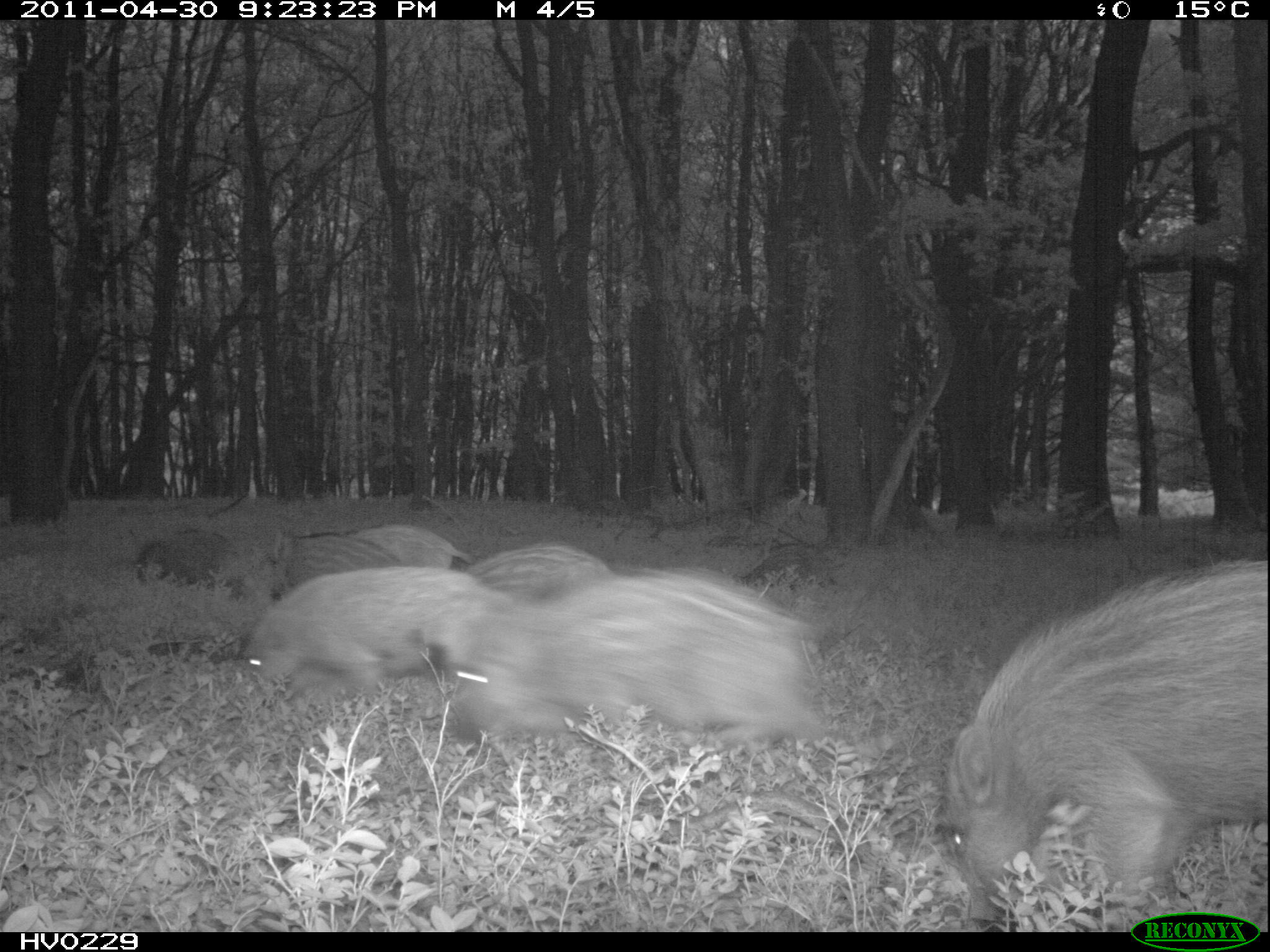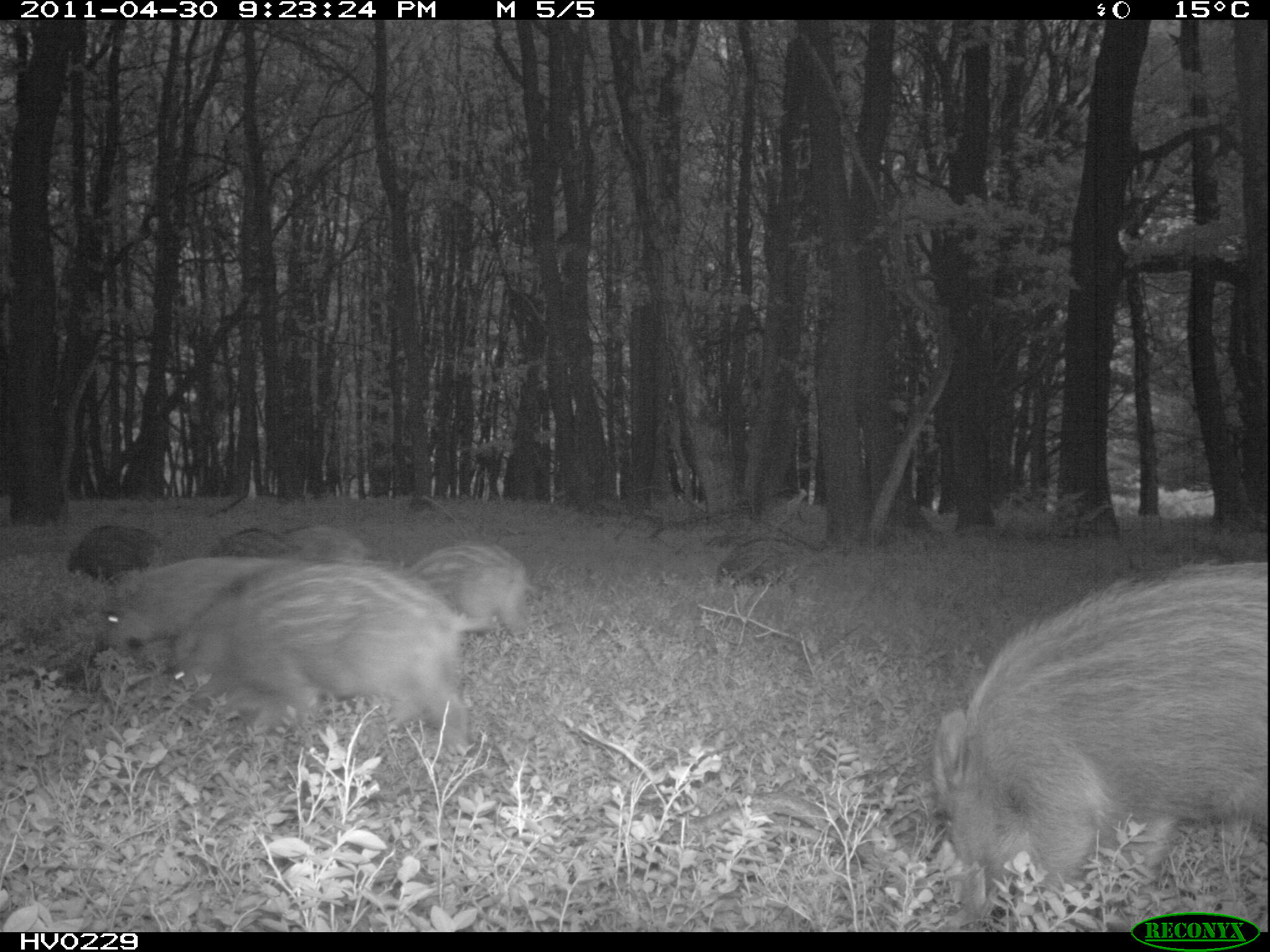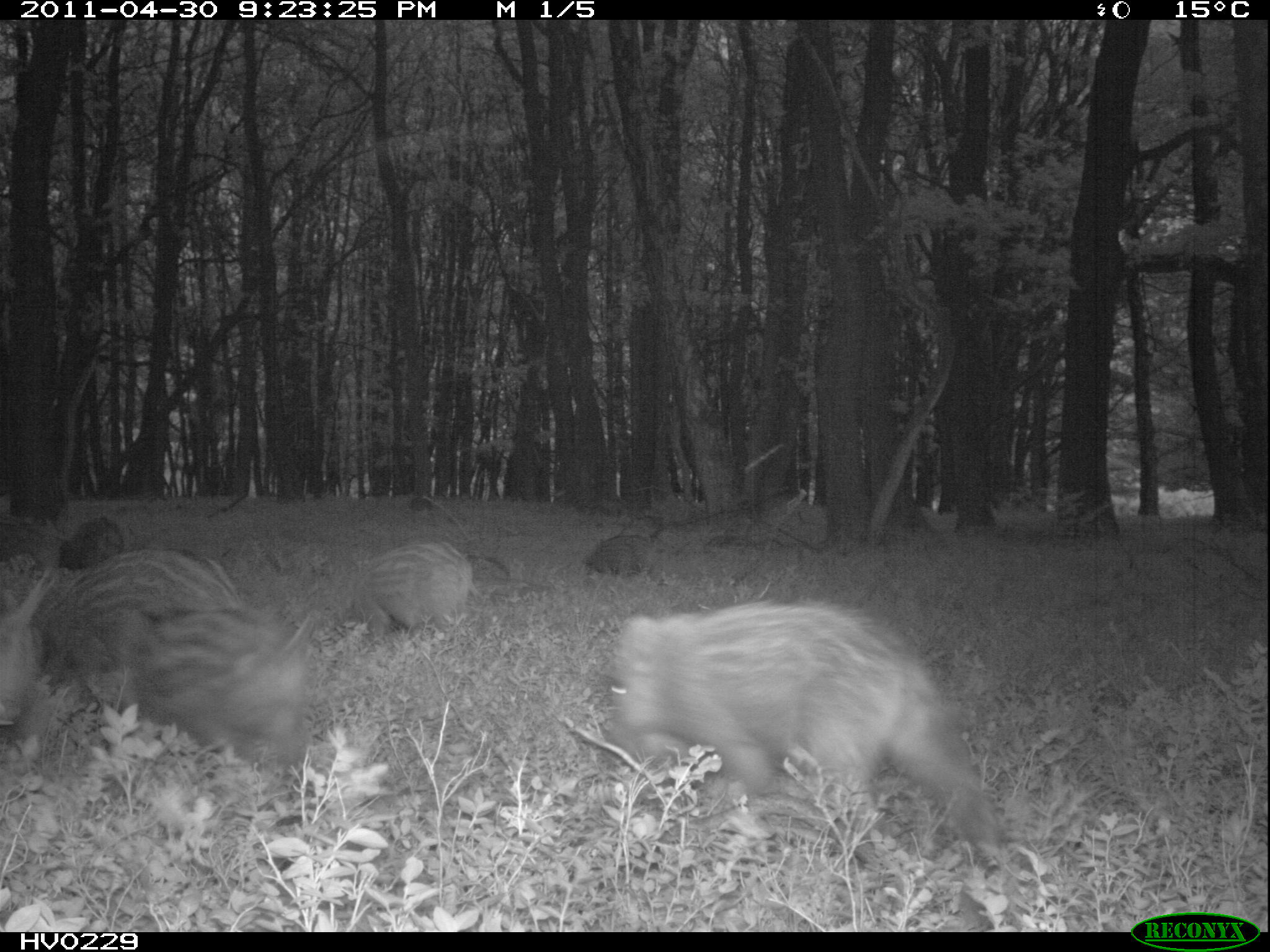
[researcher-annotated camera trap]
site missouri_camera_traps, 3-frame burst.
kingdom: Animalia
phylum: Chordata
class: Mammalia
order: Artiodactyla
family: Suidae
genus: Sus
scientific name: Sus scrofa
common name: wild boar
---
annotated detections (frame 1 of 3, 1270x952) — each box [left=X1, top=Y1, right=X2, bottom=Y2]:
wild boar: [left=932, top=545, right=1266, bottom=908]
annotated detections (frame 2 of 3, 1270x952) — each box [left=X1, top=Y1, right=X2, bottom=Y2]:
wild boar: [left=935, top=557, right=1266, bottom=910]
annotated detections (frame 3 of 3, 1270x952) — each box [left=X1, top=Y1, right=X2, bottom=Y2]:
wild boar: [left=605, top=595, right=994, bottom=855]